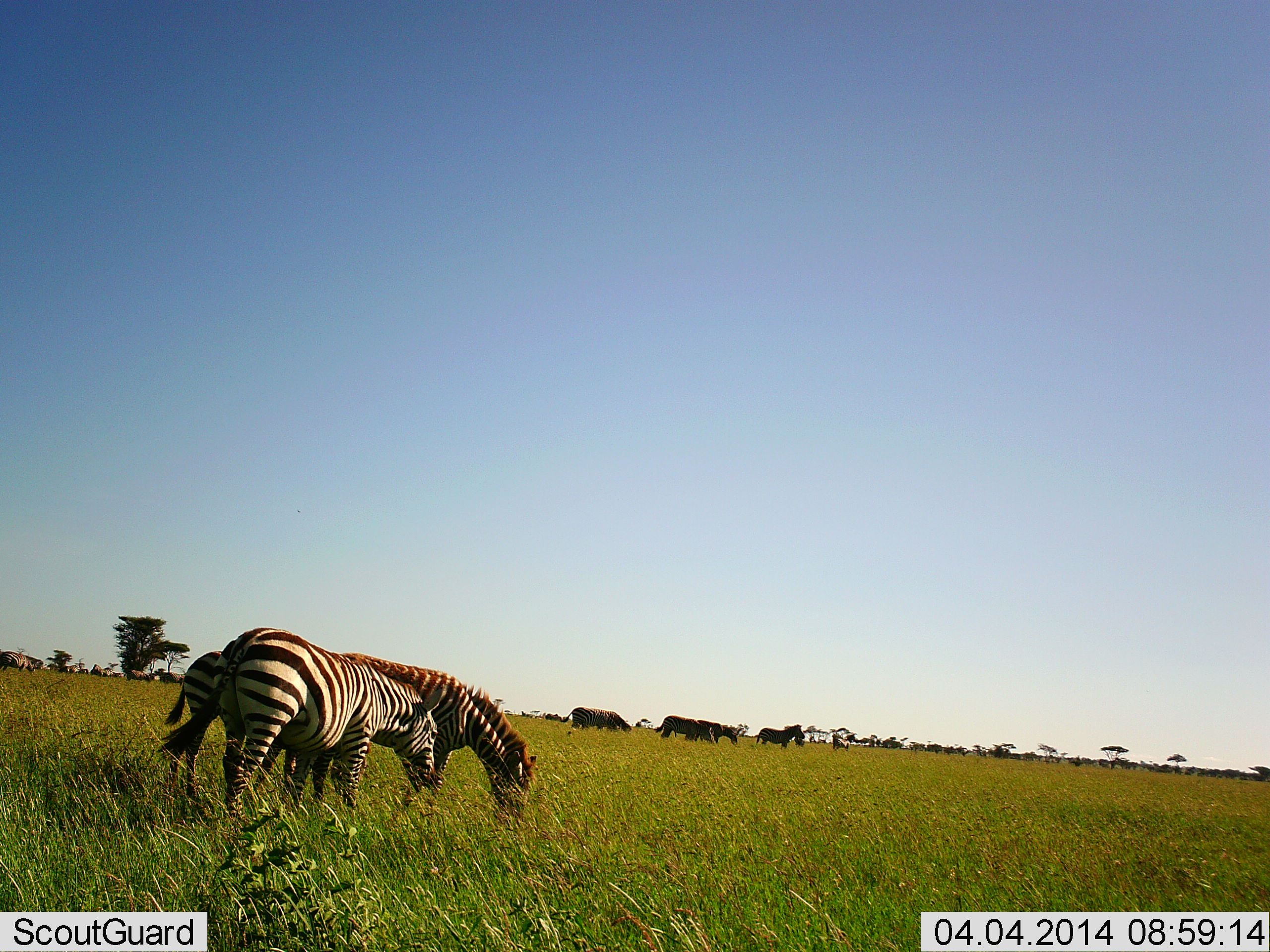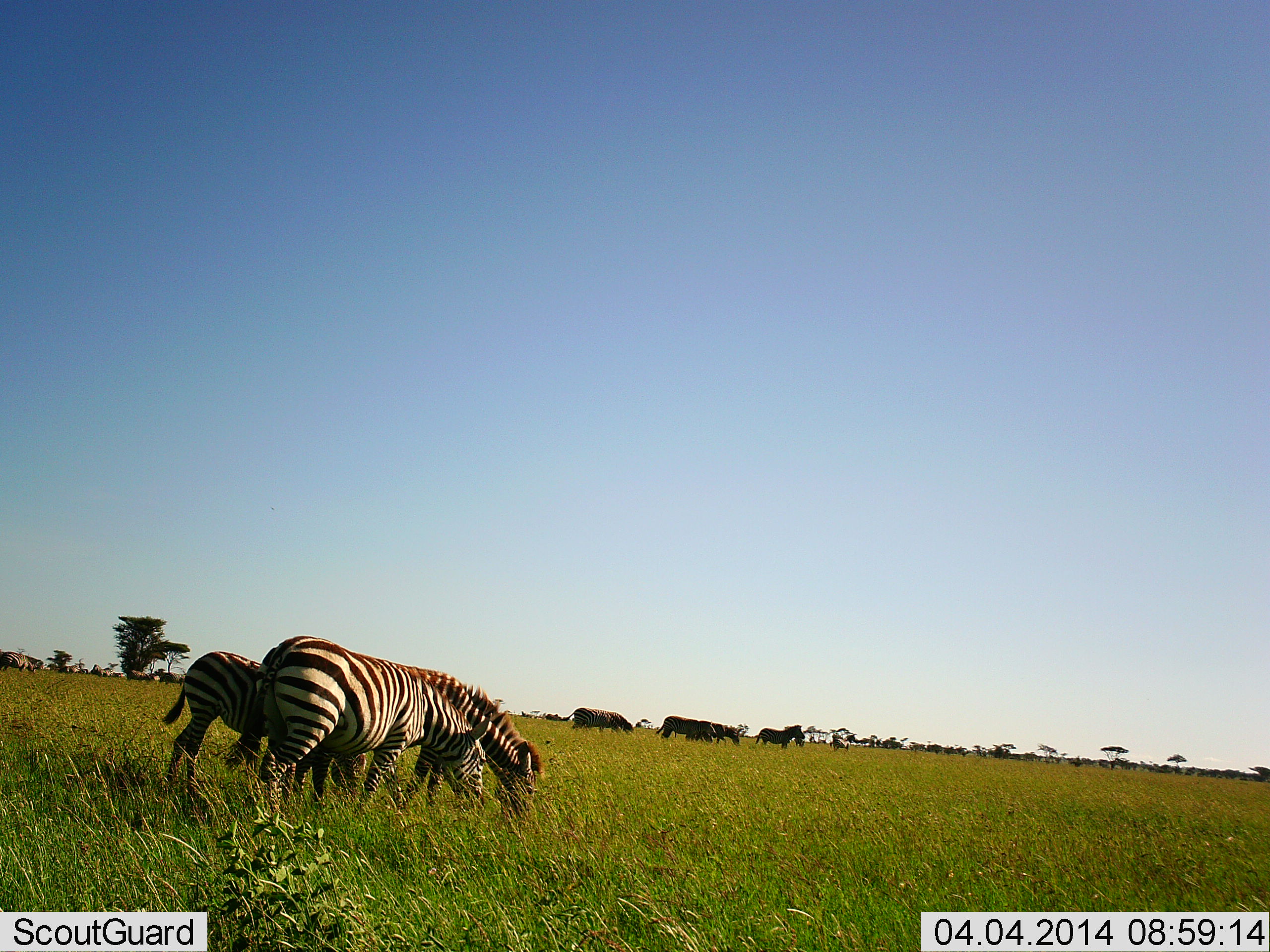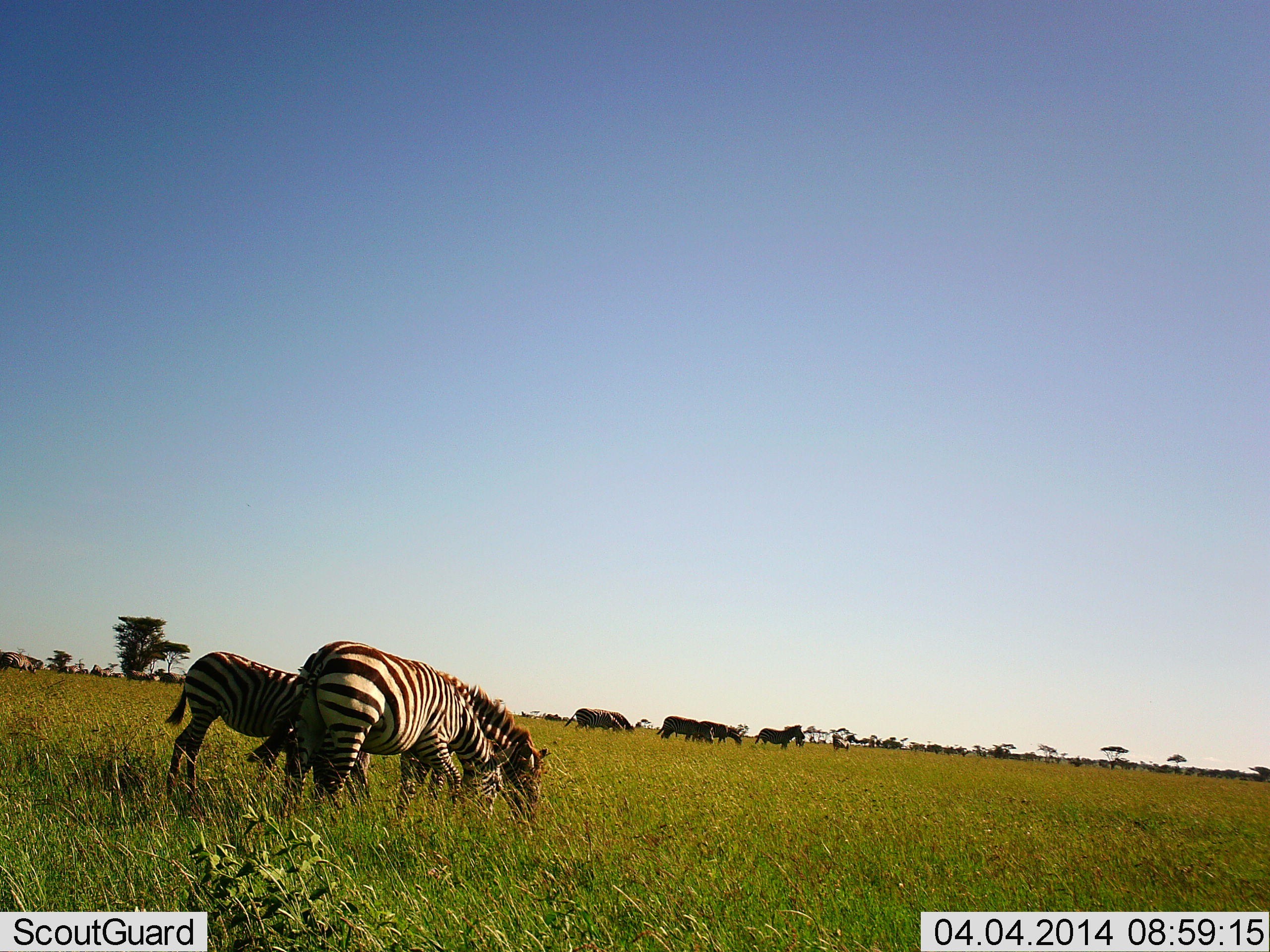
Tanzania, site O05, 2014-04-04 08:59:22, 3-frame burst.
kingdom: Animalia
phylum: Chordata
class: Mammalia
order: Perissodactyla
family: Equidae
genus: Equus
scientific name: Equus quagga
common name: plains zebra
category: zebra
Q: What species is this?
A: Zebra (plains zebra) (Equus quagga).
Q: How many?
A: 6.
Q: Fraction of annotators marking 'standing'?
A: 30%.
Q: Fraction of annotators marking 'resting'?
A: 2%.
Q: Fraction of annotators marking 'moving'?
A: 44%.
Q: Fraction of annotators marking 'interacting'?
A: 2%.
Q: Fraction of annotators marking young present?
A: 16%.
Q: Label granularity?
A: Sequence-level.